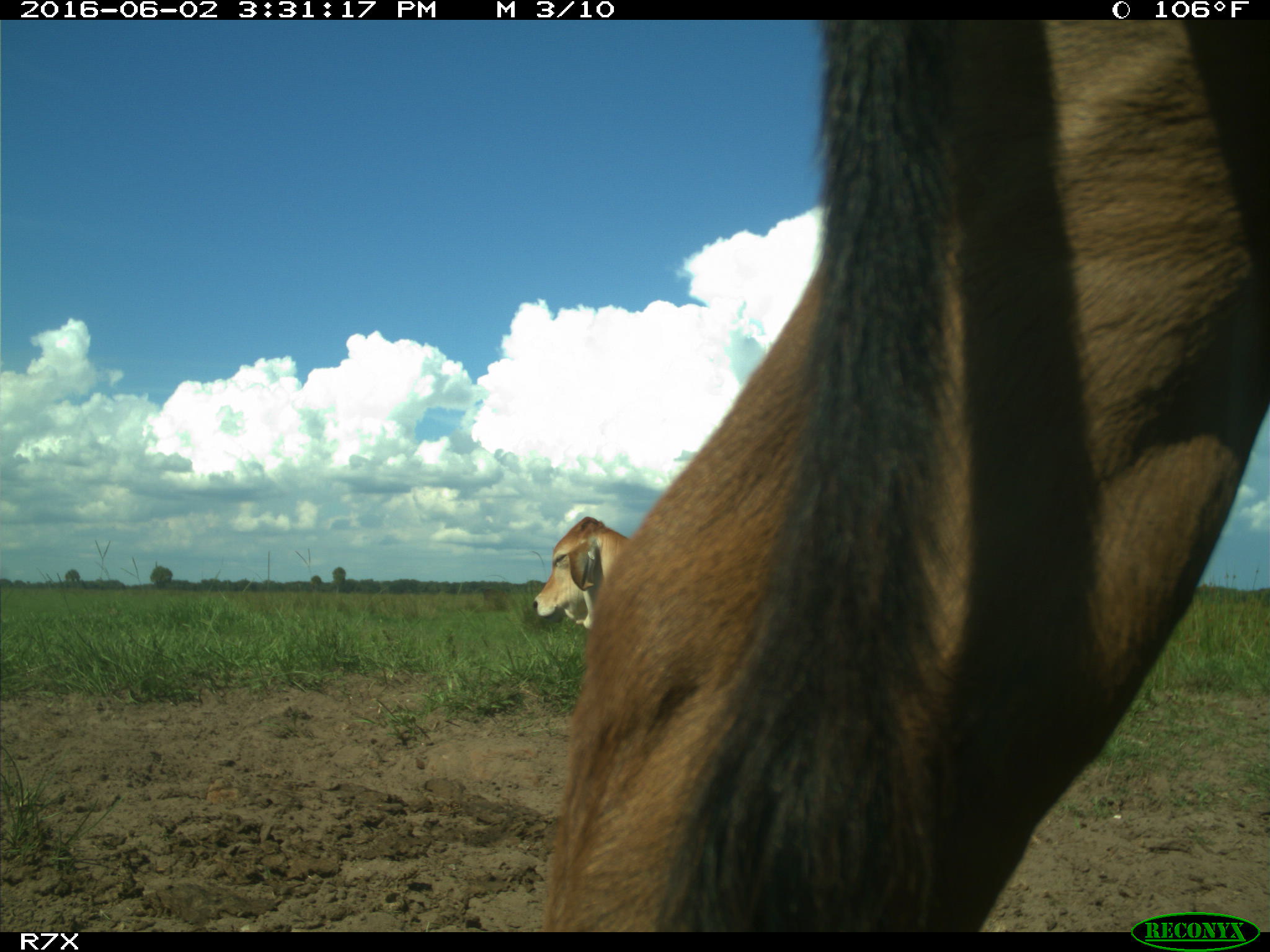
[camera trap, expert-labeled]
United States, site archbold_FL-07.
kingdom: Animalia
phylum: Chordata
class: Mammalia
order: Artiodactyla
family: Bovidae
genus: Bos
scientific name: Bos taurus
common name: domestic cow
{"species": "Bos taurus (domestic cow)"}